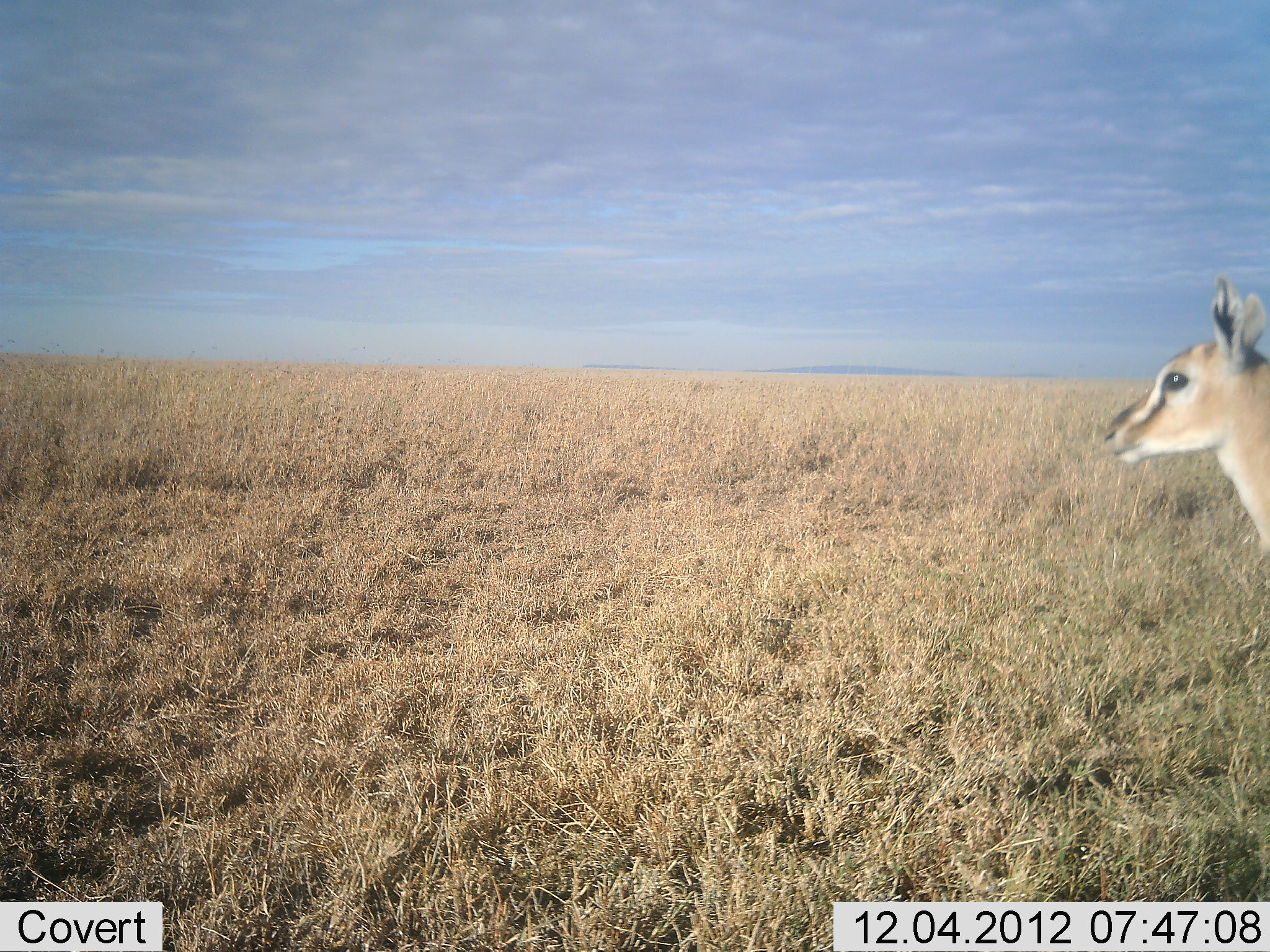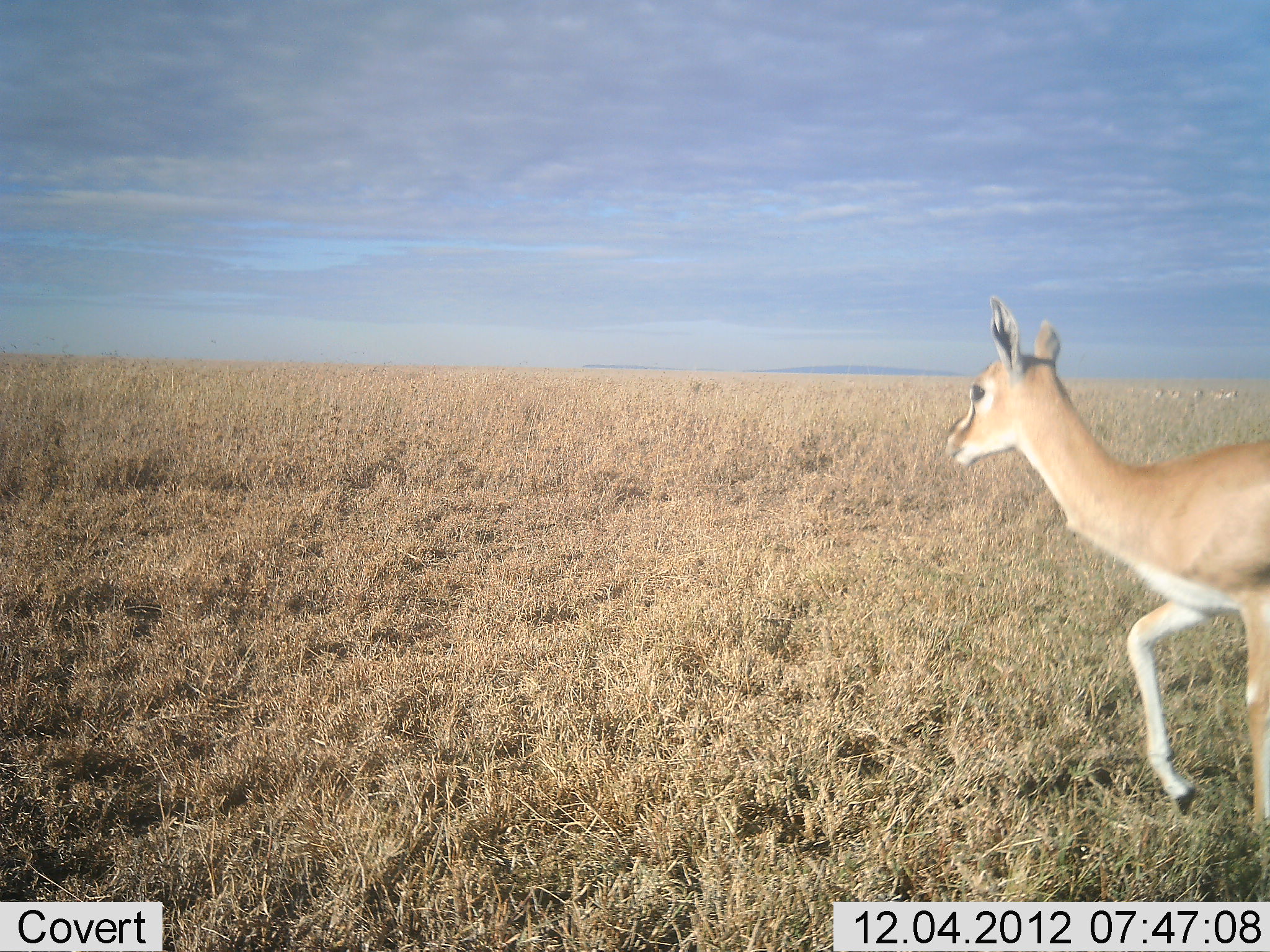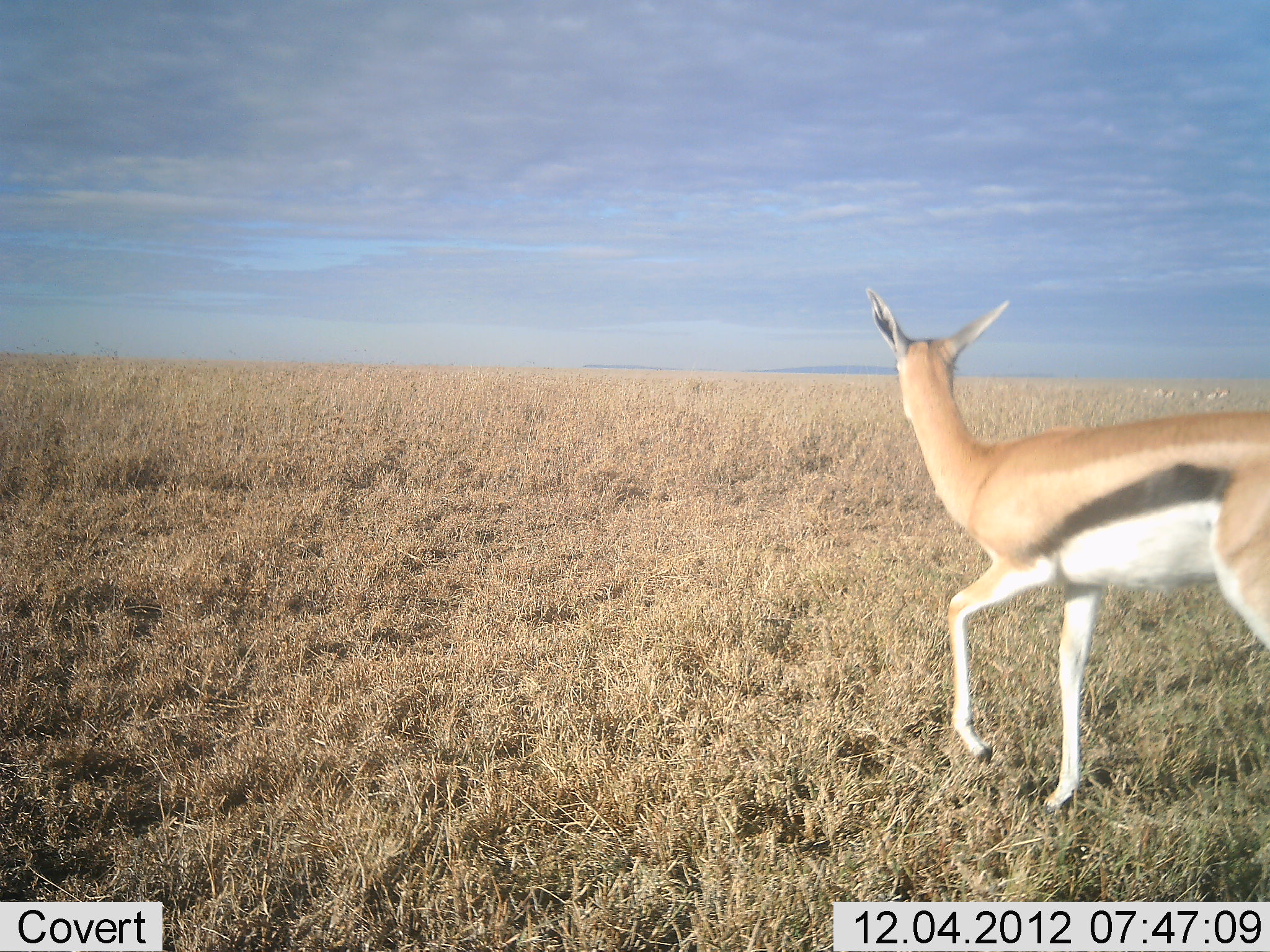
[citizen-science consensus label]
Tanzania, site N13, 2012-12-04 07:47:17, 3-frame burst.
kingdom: Animalia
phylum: Chordata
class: Mammalia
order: Artiodactyla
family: Bovidae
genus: Eudorcas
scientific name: Eudorcas thomsonii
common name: thomson's gazelle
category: gazellethomsons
Gazellethomsons (thomson's gazelle) (Eudorcas thomsonii), count 1. Behavior (volunteer vote fractions): standing 17%, resting 0%, moving 100%, interacting 0%. Young present (vote fraction): 0%. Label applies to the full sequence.